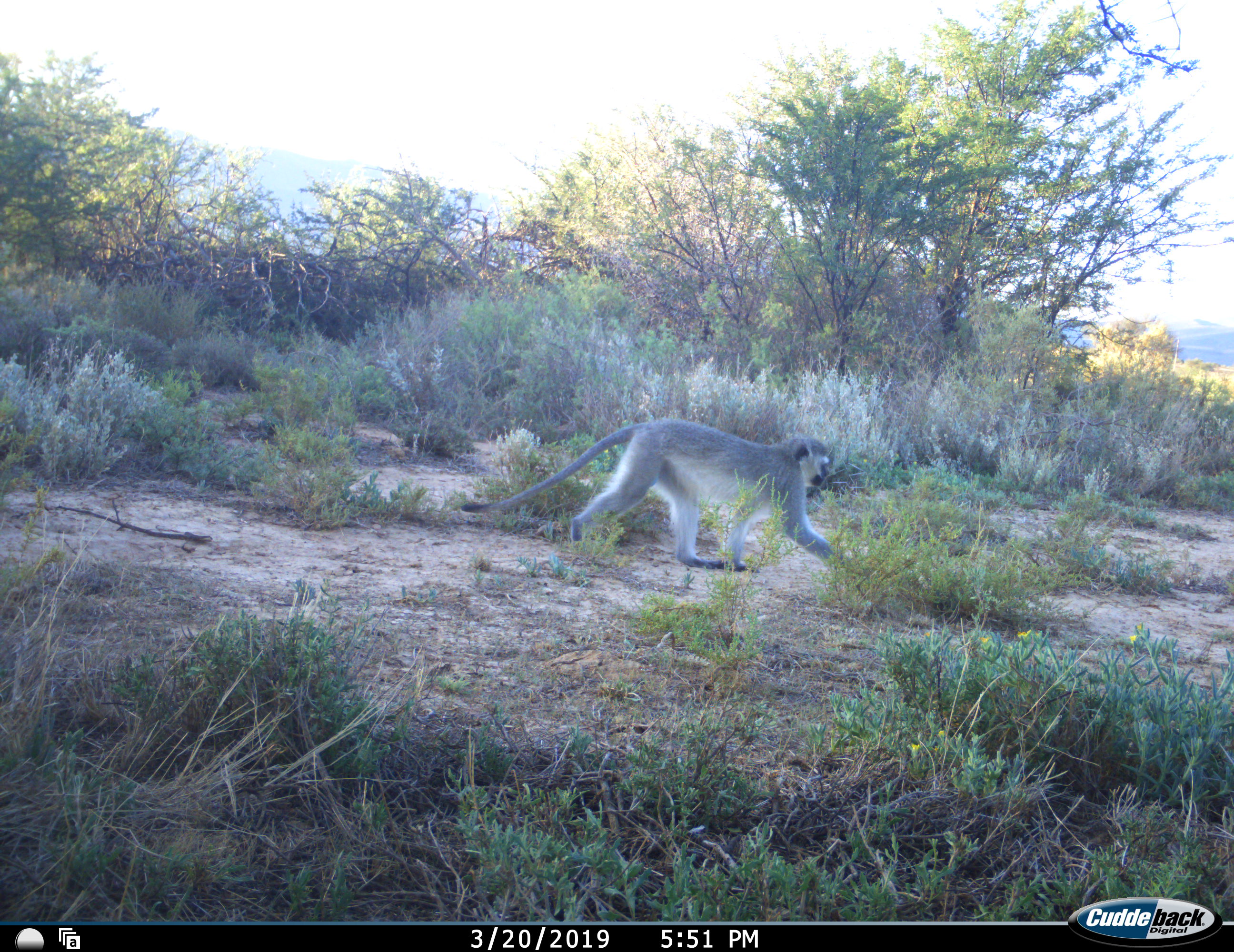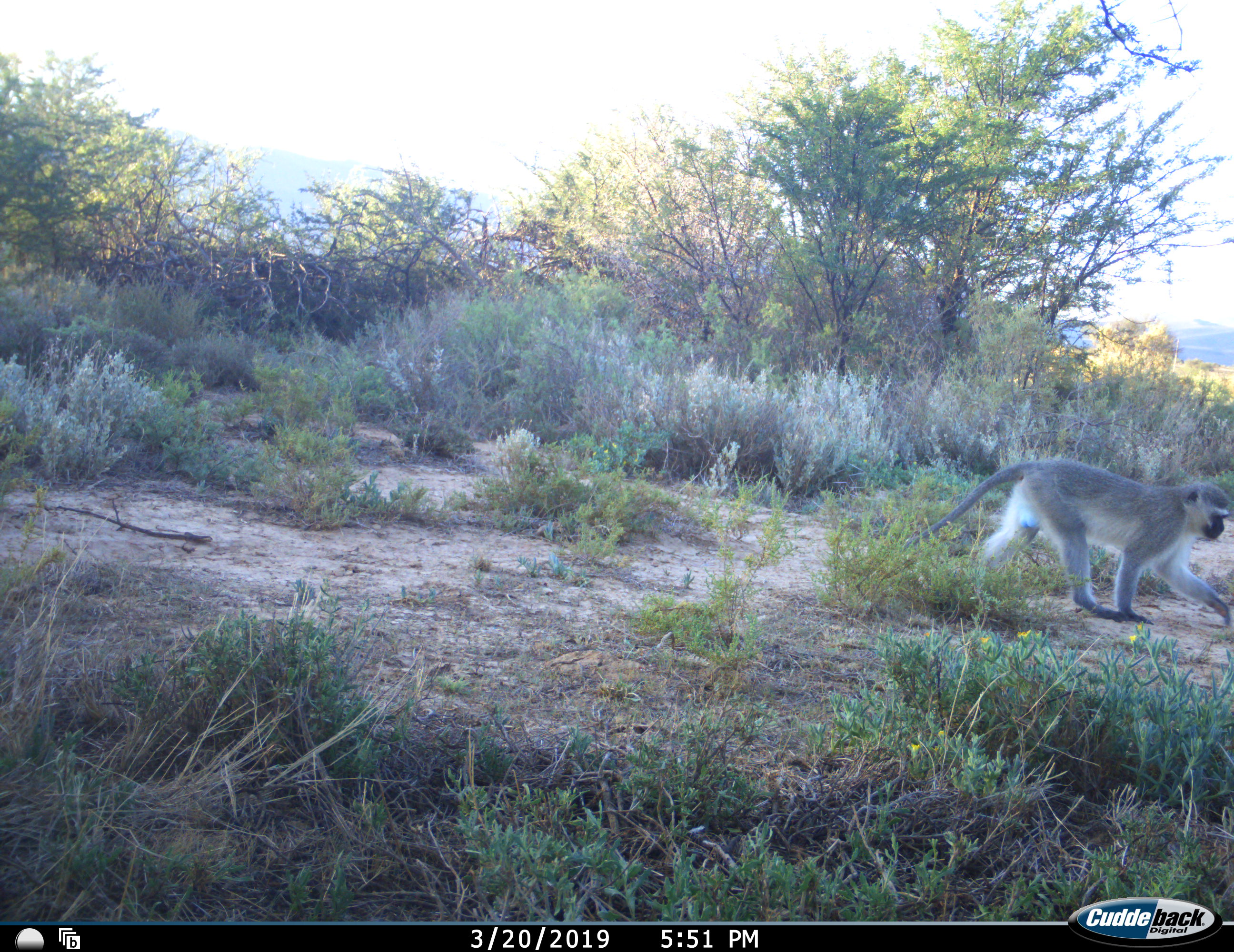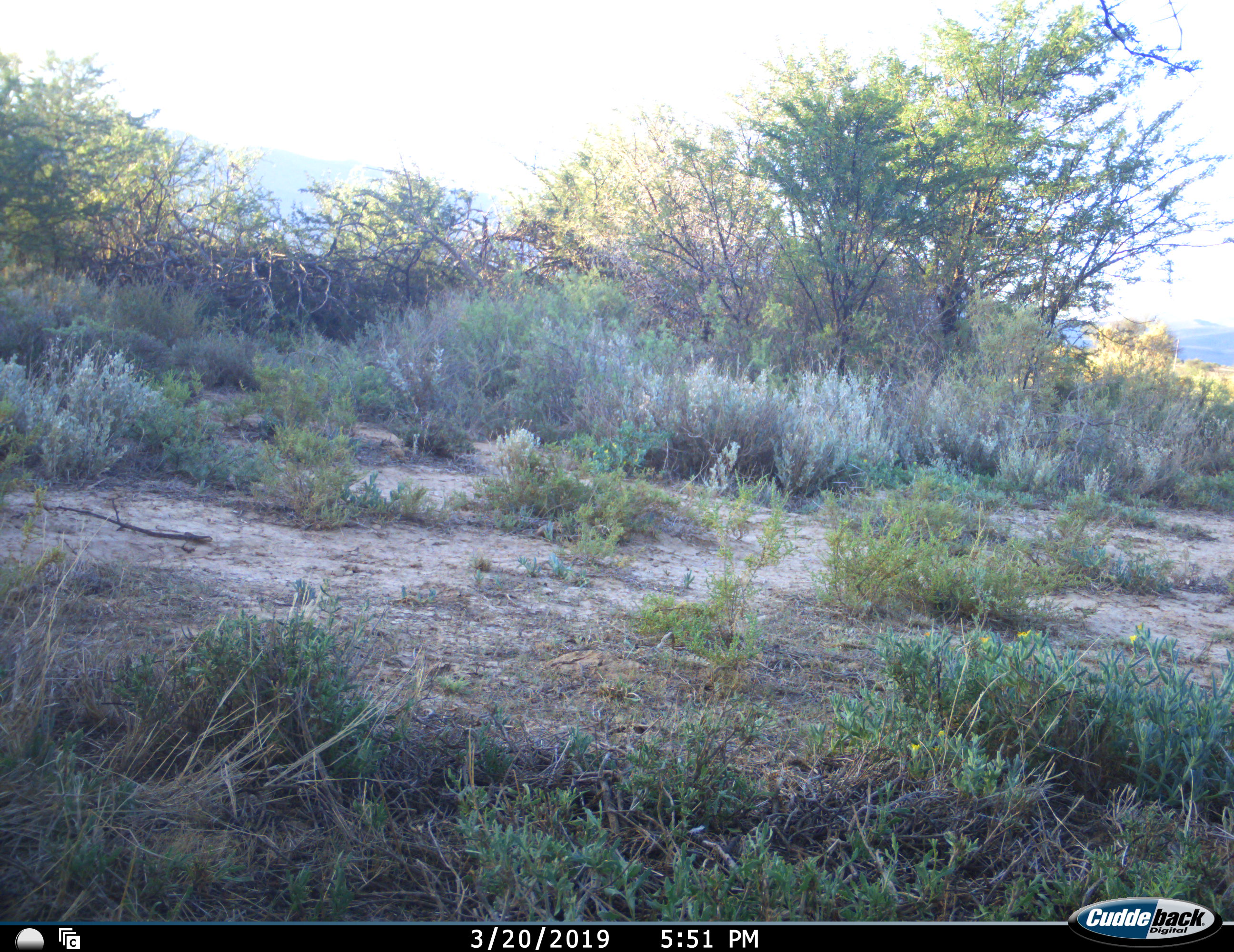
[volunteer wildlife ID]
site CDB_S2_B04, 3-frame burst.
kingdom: Animalia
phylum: Chordata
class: Mammalia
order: Primates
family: Cercopithecidae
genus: Chlorocebus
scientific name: Chlorocebus pygerythrus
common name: vervet monkey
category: monkeyvervet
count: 1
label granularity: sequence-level